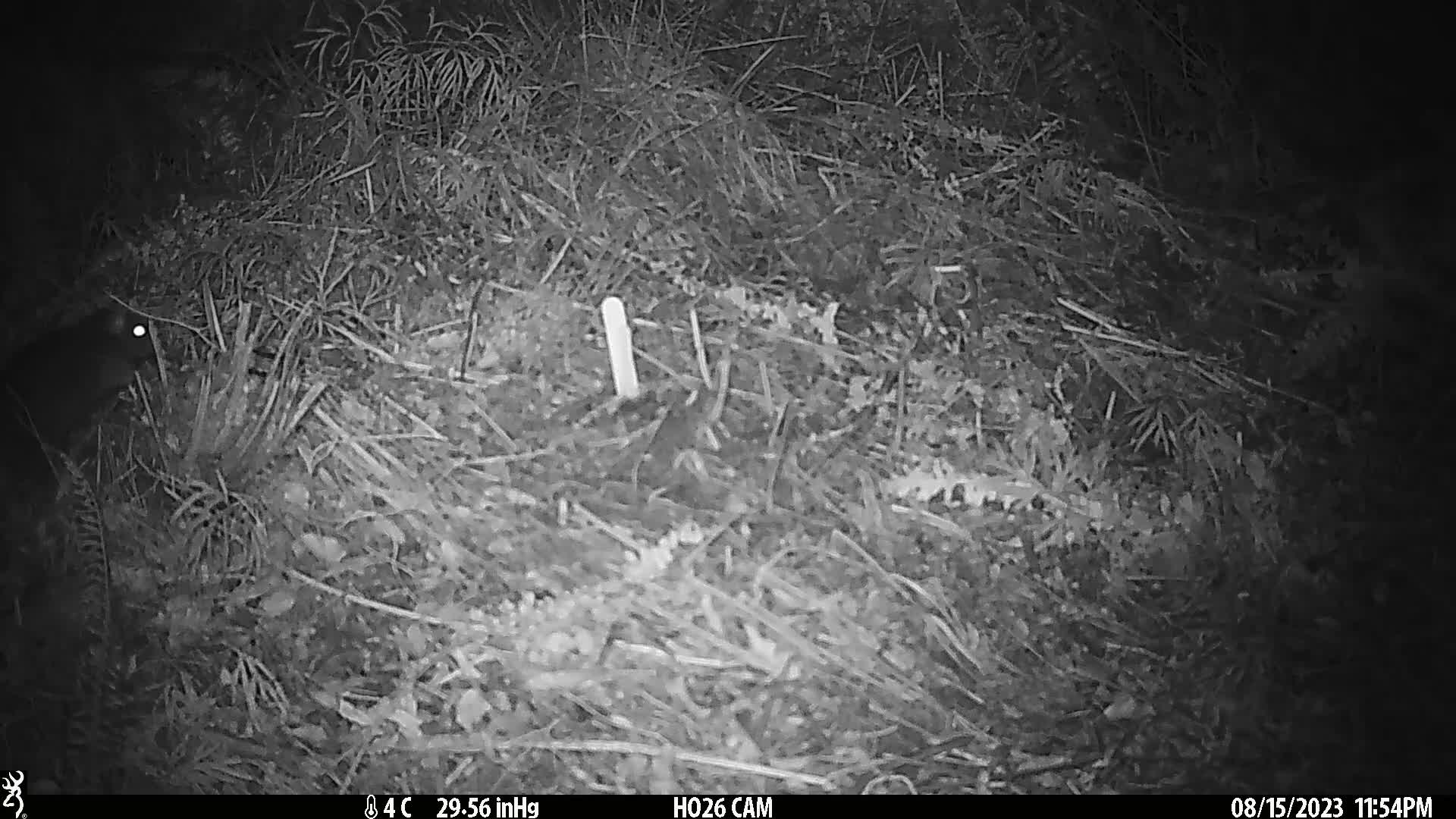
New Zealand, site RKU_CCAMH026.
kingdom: Animalia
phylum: Chordata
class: Mammalia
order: Rodentia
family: Muridae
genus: Rattus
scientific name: Rattus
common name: rat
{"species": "rat (Rattus)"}